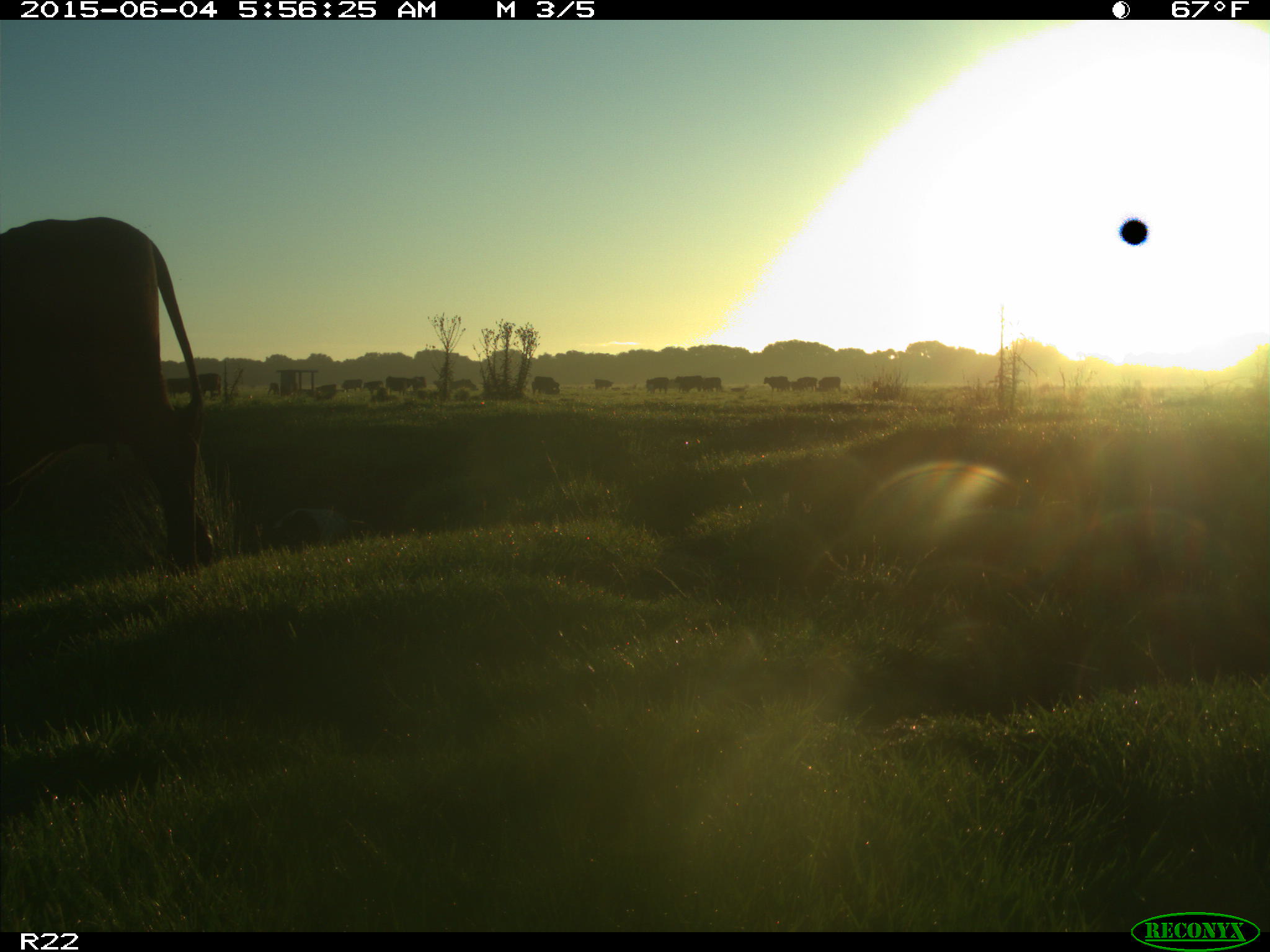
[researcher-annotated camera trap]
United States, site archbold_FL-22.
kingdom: Animalia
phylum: Chordata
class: Mammalia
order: Artiodactyla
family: Bovidae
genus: Bos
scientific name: Bos taurus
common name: domestic cow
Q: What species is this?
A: Bos taurus (domestic cow).